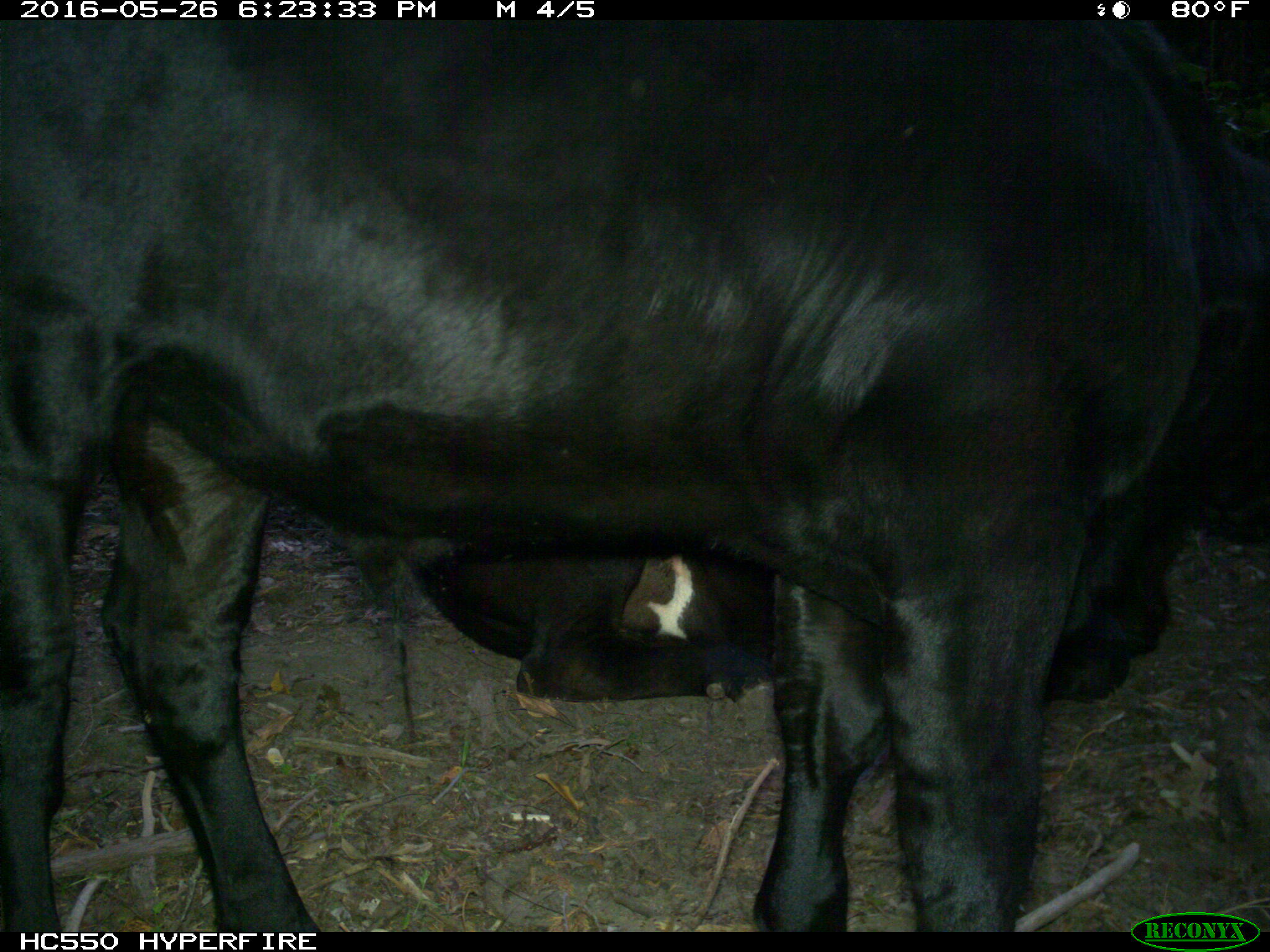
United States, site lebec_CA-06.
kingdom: Animalia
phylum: Chordata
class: Mammalia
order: Artiodactyla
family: Bovidae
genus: Bos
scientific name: Bos taurus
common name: domestic cow